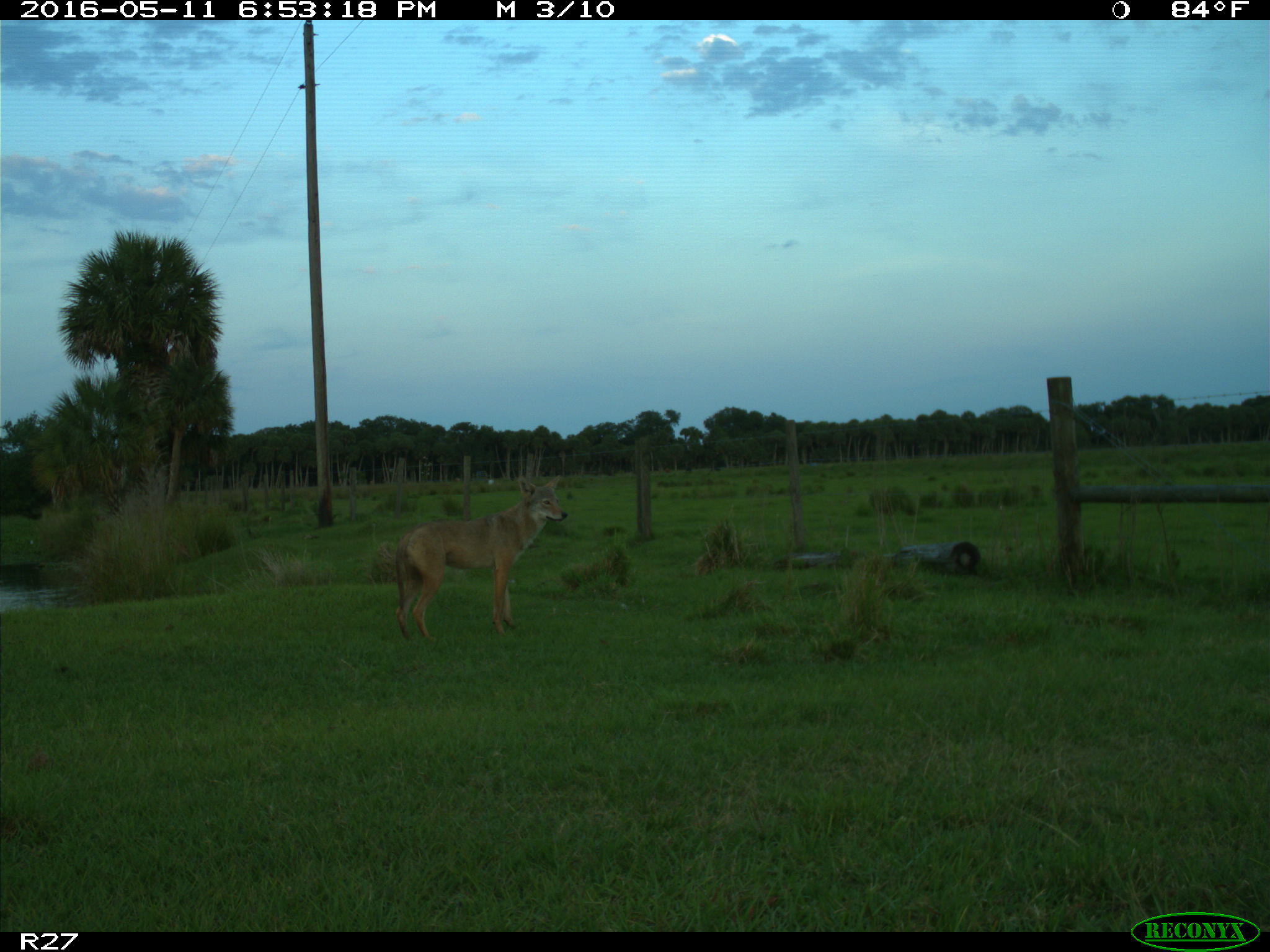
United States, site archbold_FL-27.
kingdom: Animalia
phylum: Chordata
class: Mammalia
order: Carnivora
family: Canidae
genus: Canis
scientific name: Canis latrans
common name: coyote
Canis latrans (coyote).